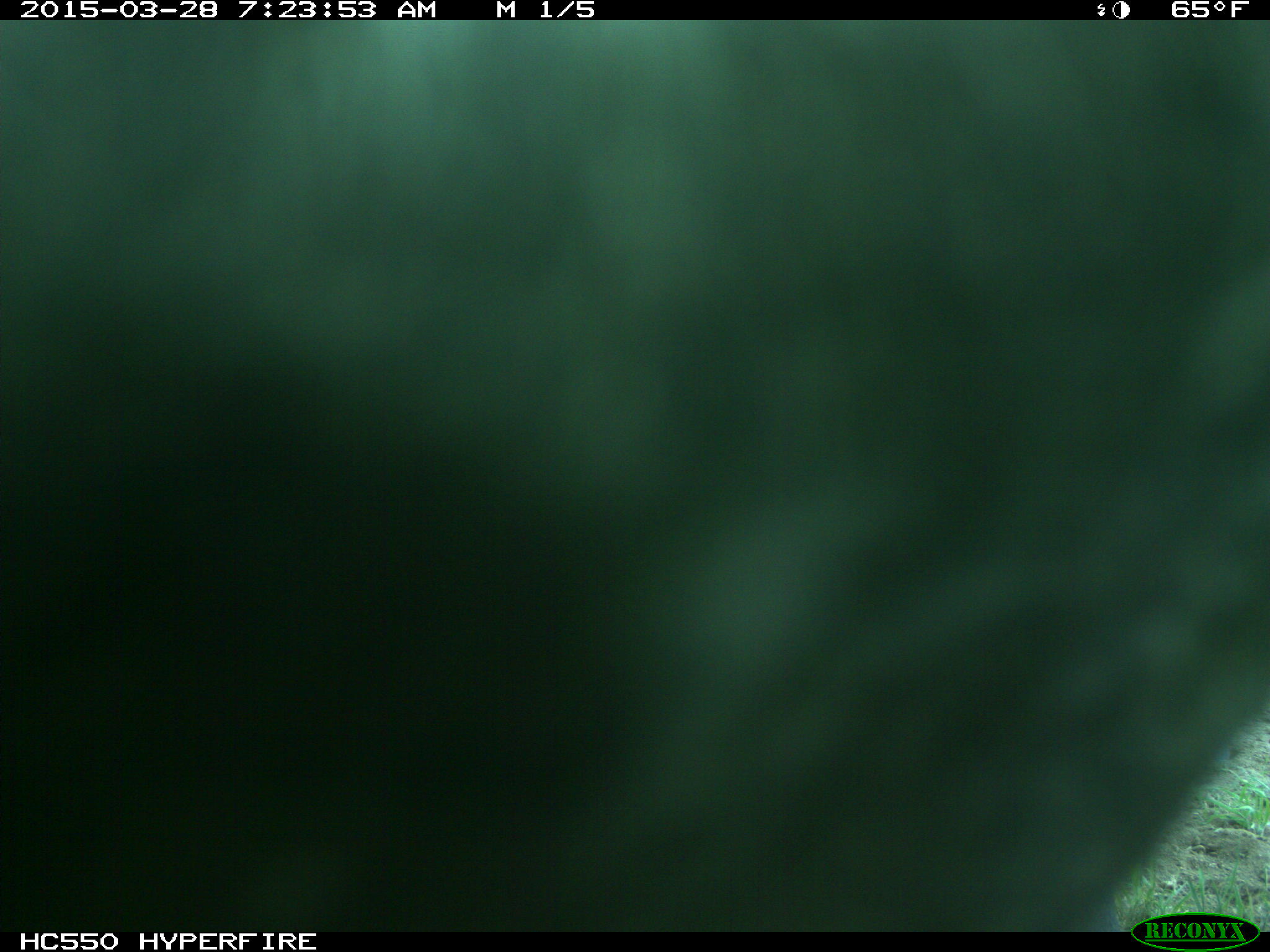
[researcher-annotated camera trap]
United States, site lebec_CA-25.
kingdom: Animalia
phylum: Chordata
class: Mammalia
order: Artiodactyla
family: Bovidae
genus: Bos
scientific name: Bos taurus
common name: domestic cow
Bos taurus (domestic cow).